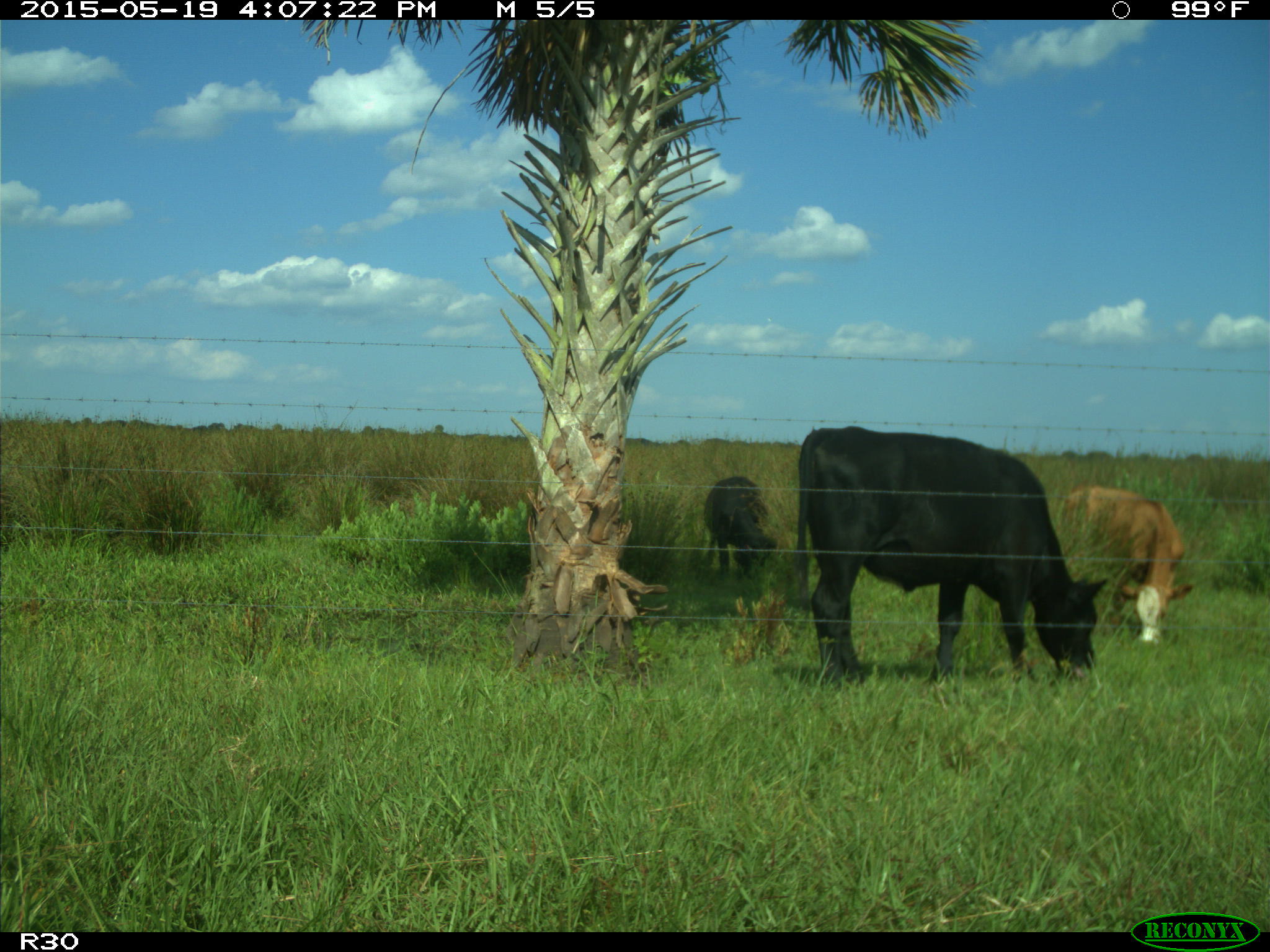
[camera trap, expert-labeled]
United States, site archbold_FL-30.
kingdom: Animalia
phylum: Chordata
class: Mammalia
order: Artiodactyla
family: Bovidae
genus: Bos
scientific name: Bos taurus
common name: domestic cow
Bos taurus (domestic cow).